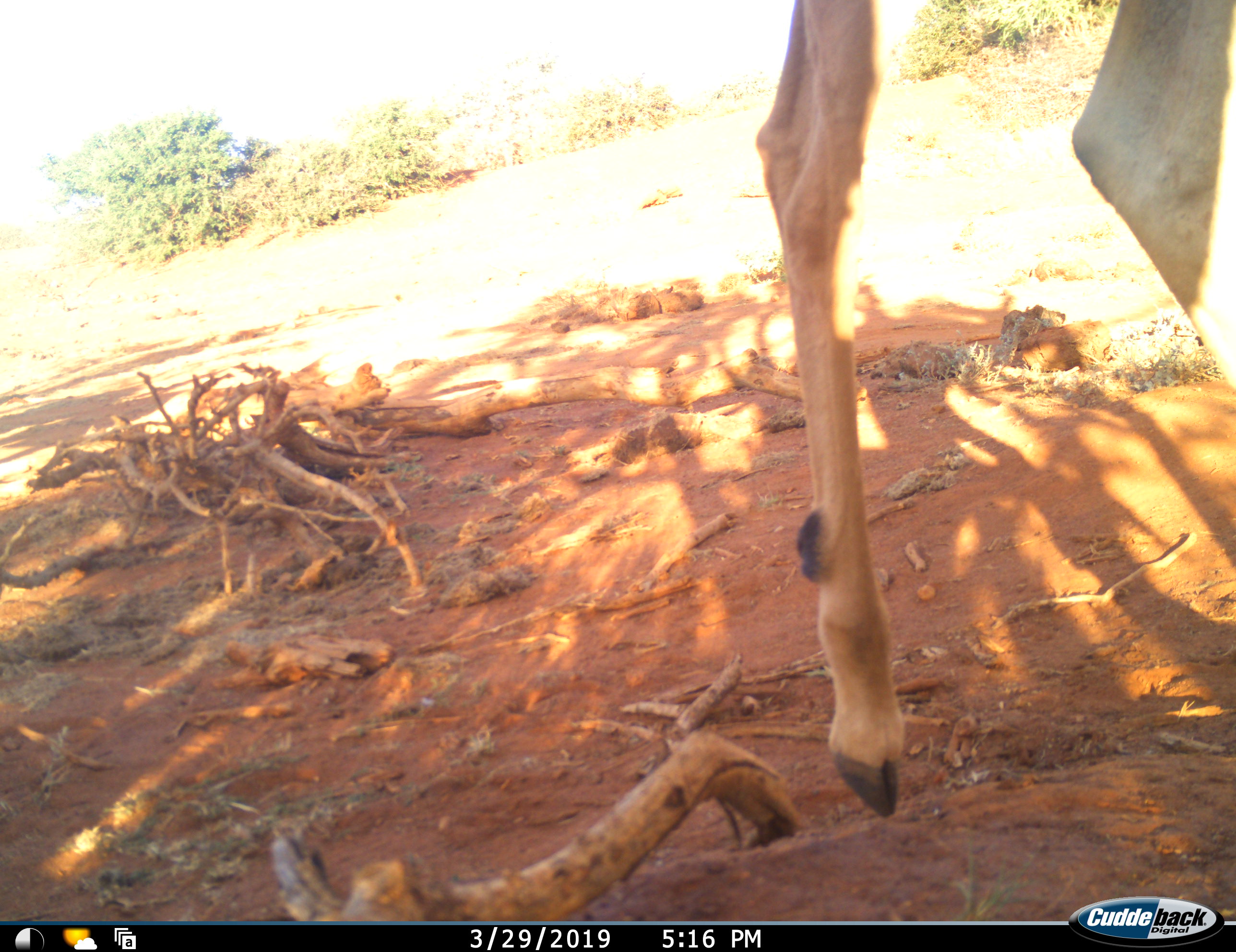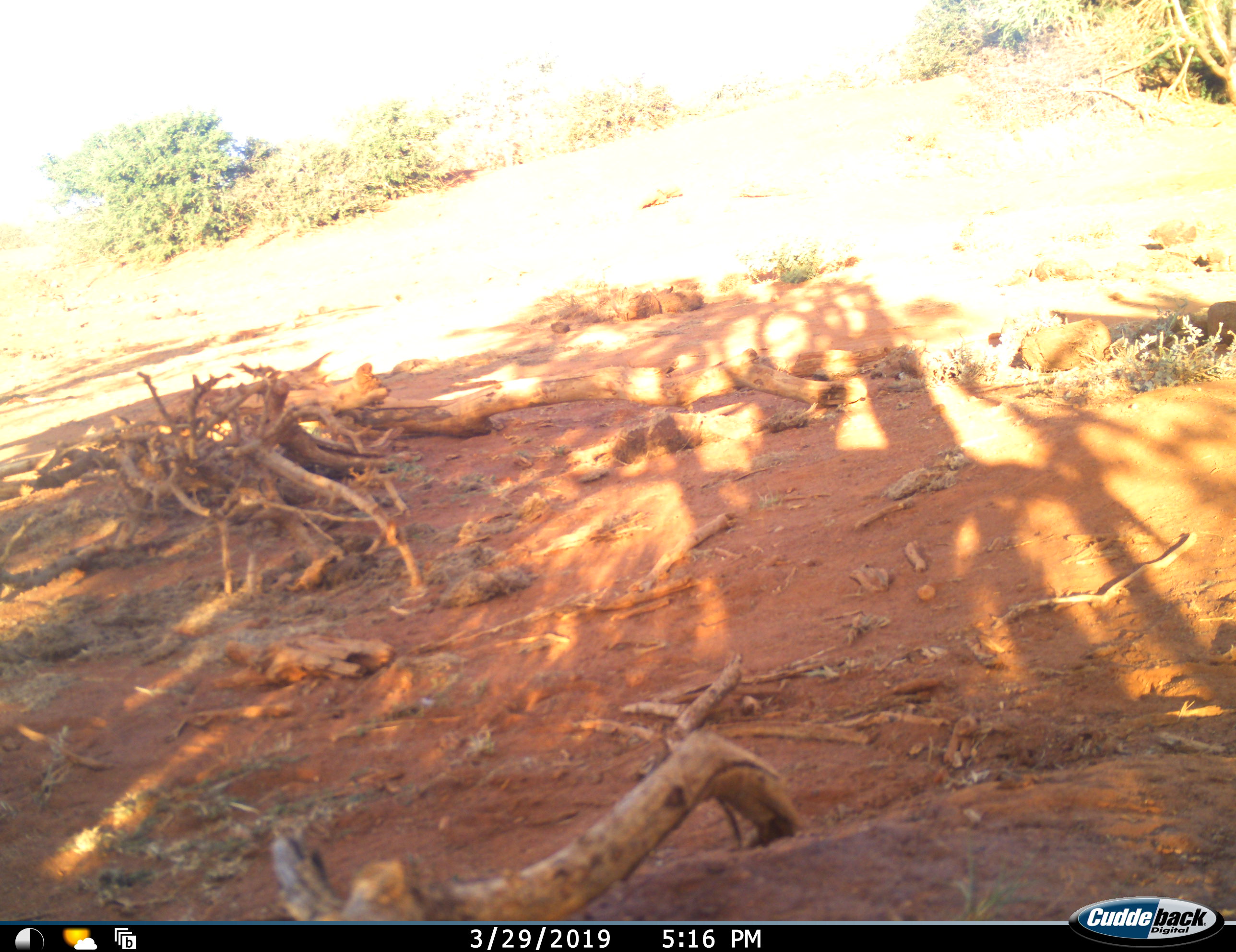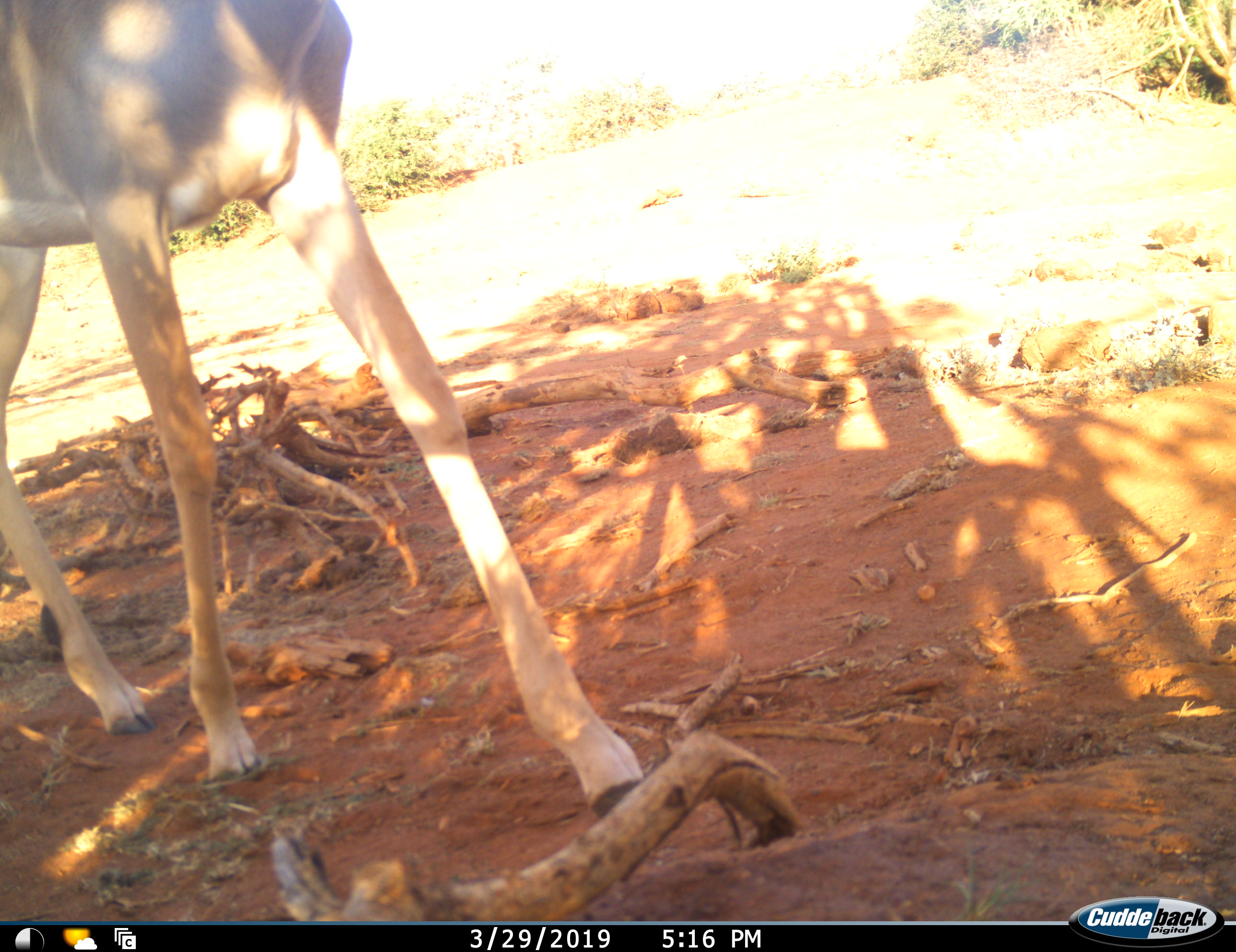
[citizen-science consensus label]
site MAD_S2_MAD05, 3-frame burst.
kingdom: Animalia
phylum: Chordata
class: Mammalia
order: Artiodactyla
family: Bovidae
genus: Aepyceros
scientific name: Aepyceros melampus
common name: impala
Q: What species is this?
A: Impala (Aepyceros melampus).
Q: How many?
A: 2.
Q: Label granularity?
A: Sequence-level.